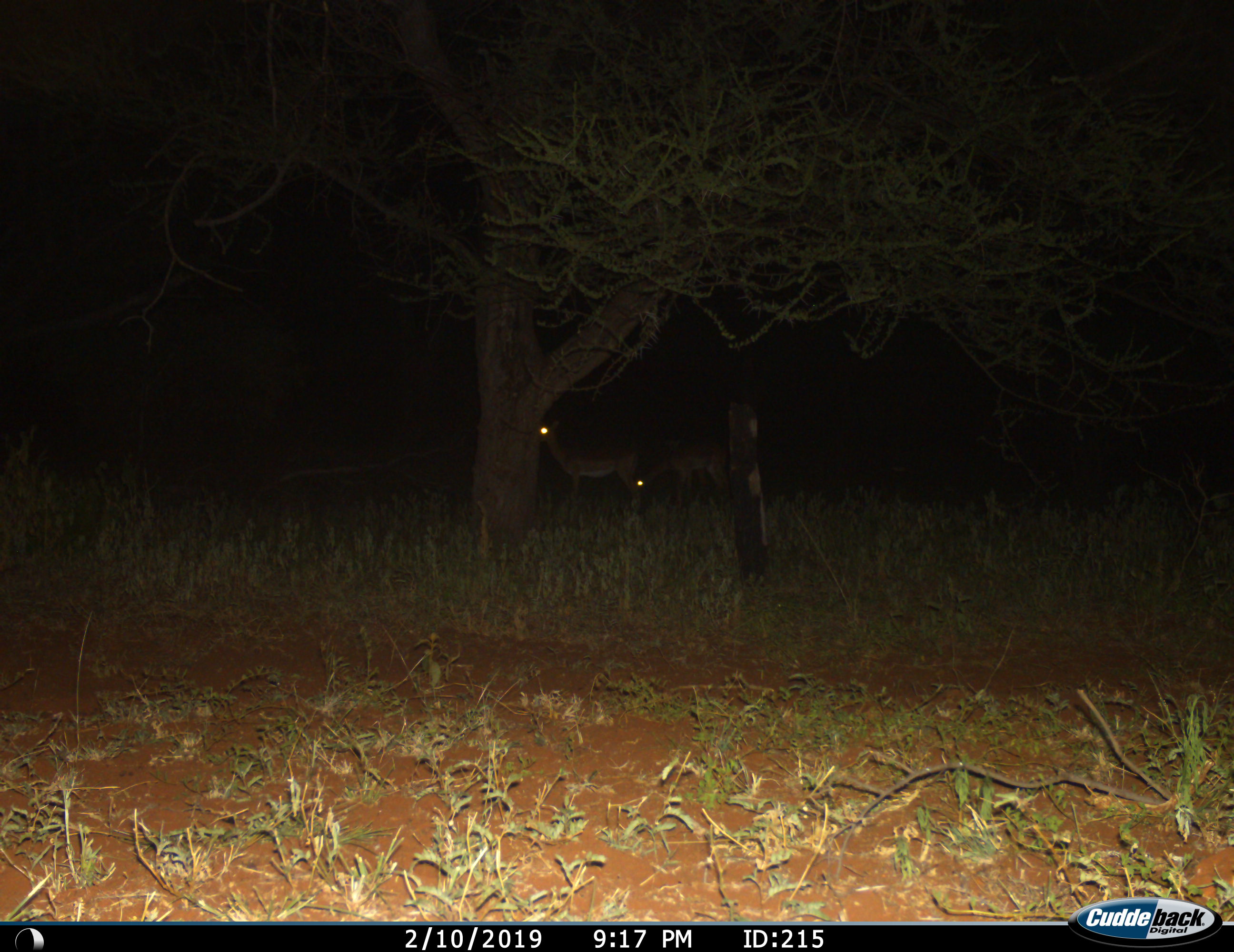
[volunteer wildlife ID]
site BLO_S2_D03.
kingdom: Animalia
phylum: Chordata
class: Mammalia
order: Artiodactyla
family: Bovidae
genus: Aepyceros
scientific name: Aepyceros melampus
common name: impala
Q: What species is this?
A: Impala (Aepyceros melampus).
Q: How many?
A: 2.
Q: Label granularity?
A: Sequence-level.